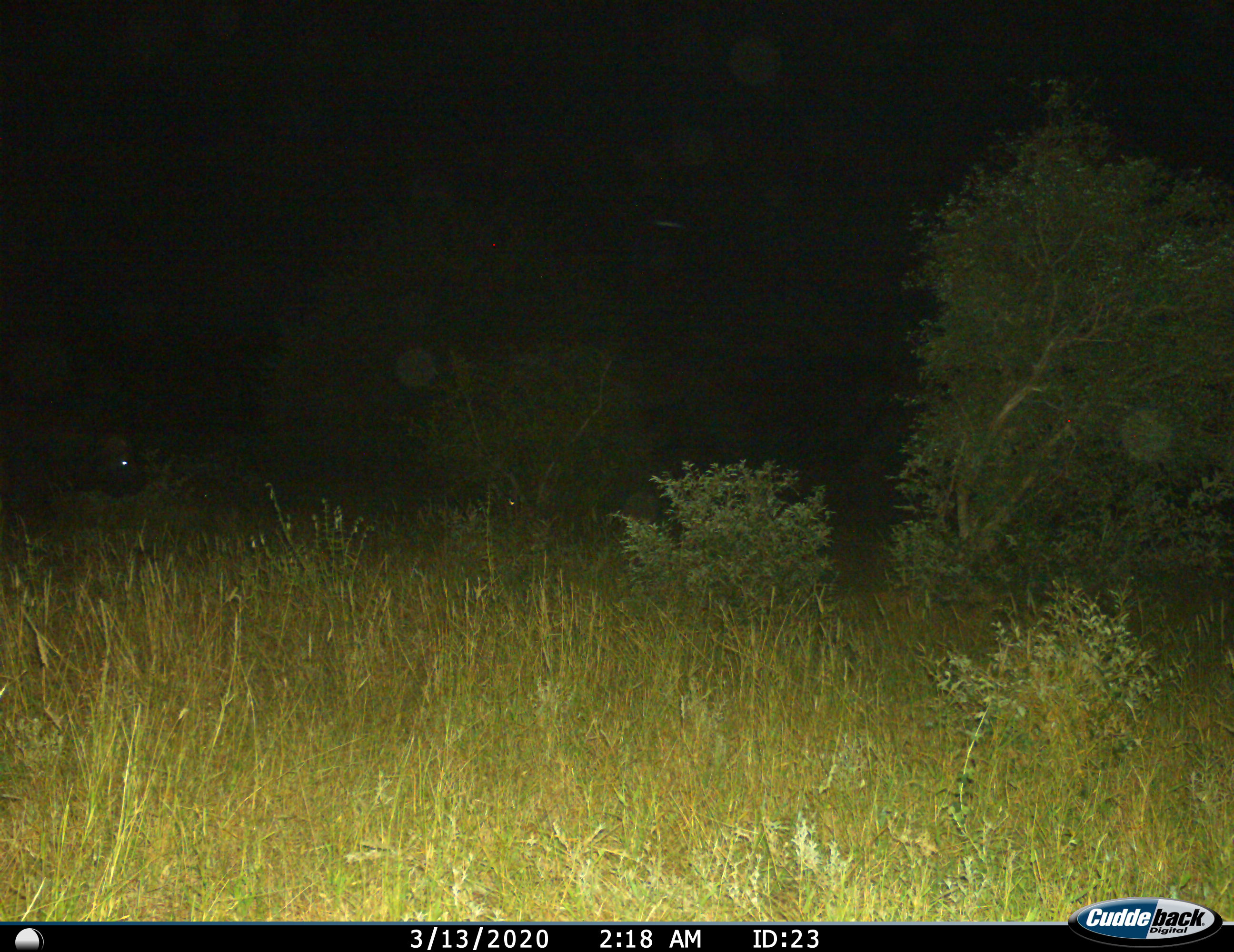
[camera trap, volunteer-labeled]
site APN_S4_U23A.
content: unidentified animal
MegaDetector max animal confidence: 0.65